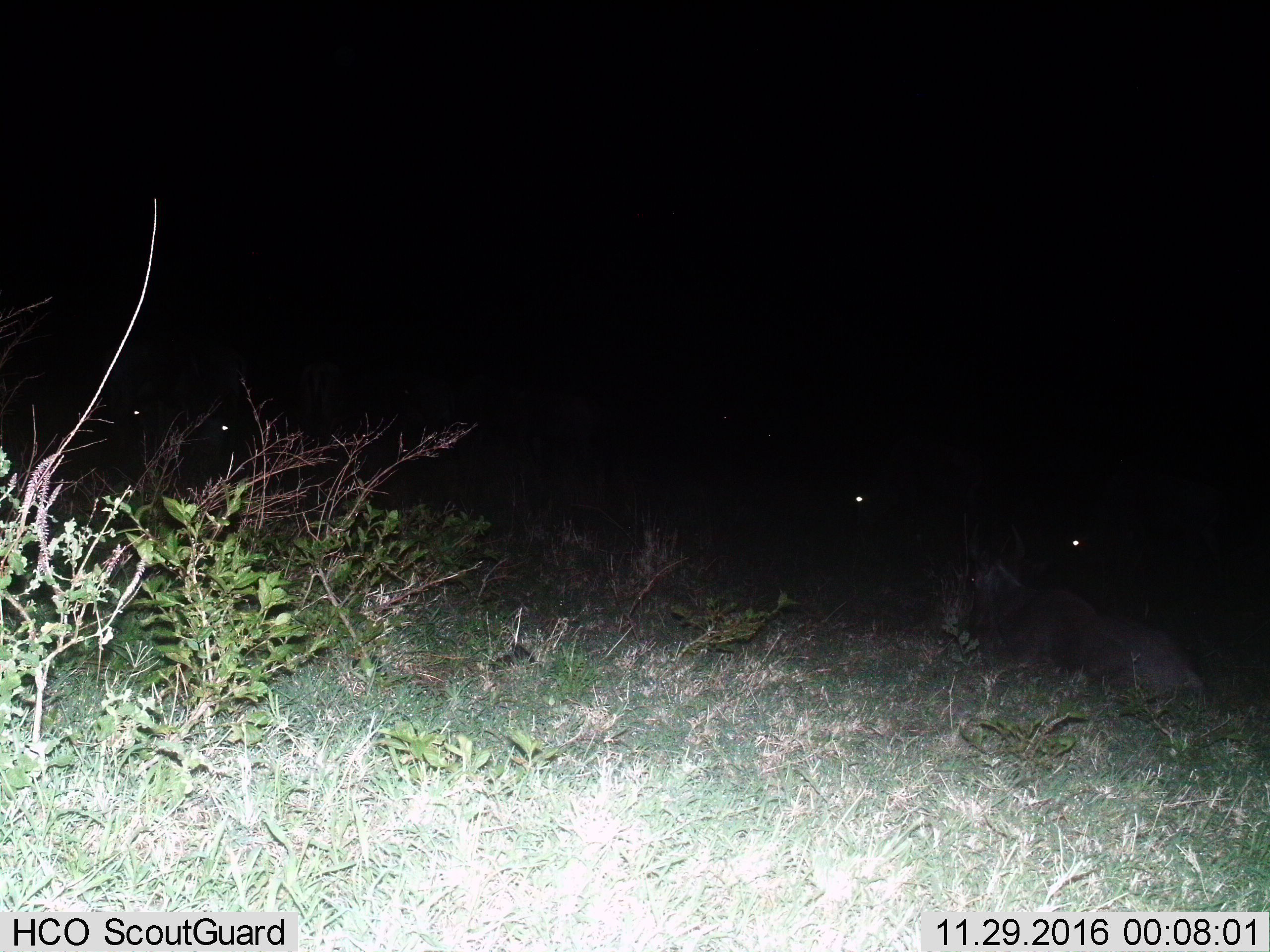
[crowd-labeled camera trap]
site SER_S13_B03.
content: unidentified animal